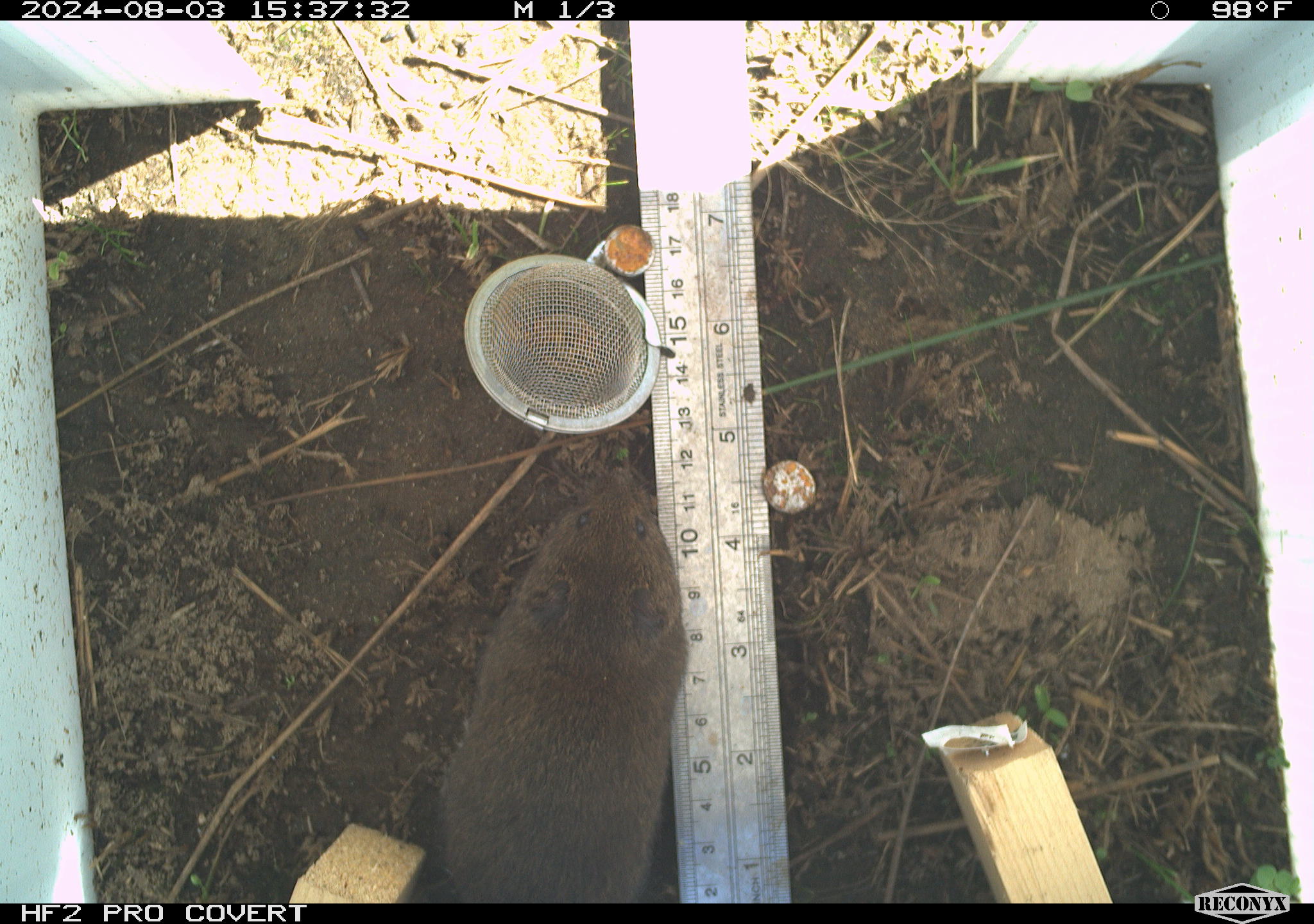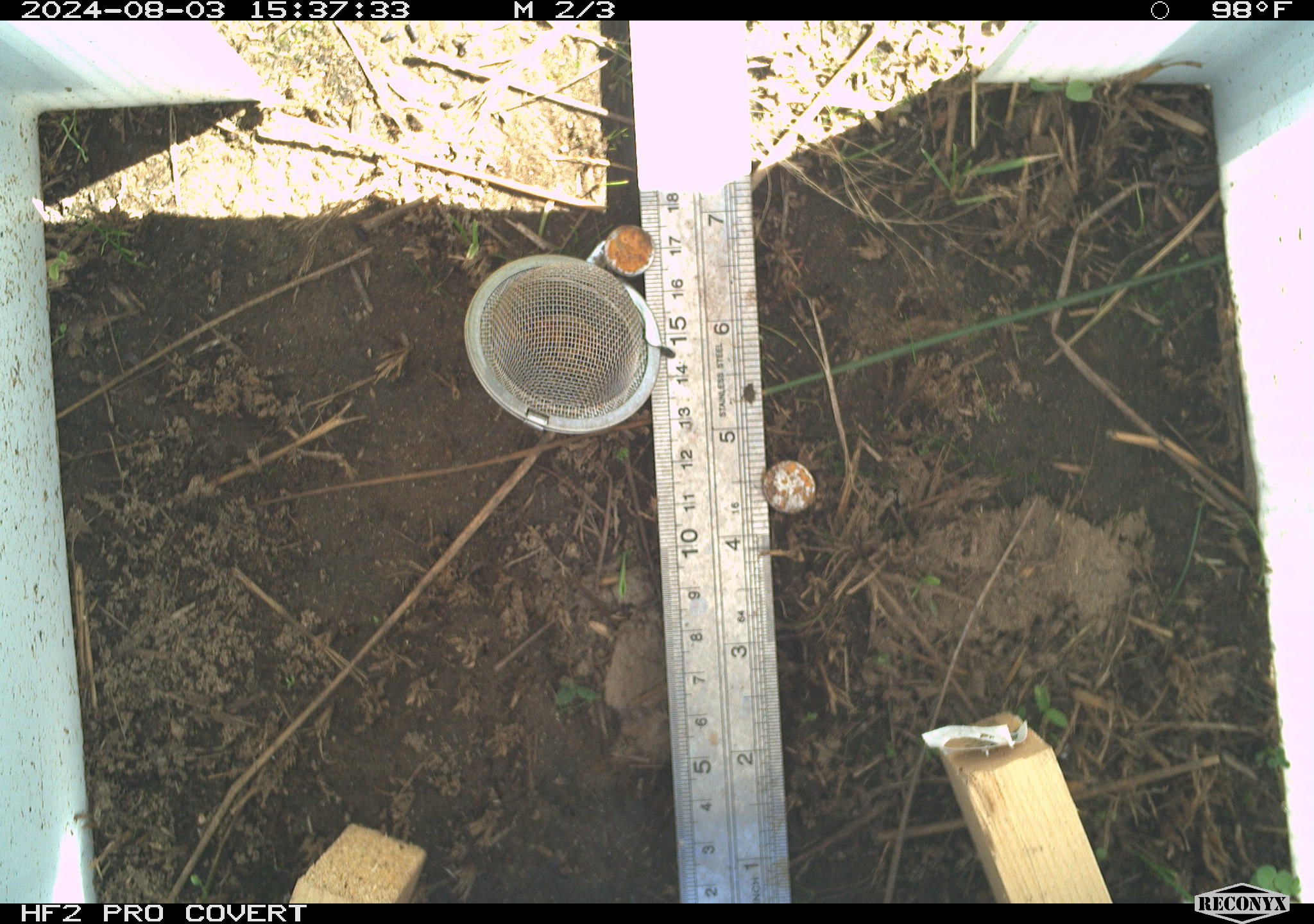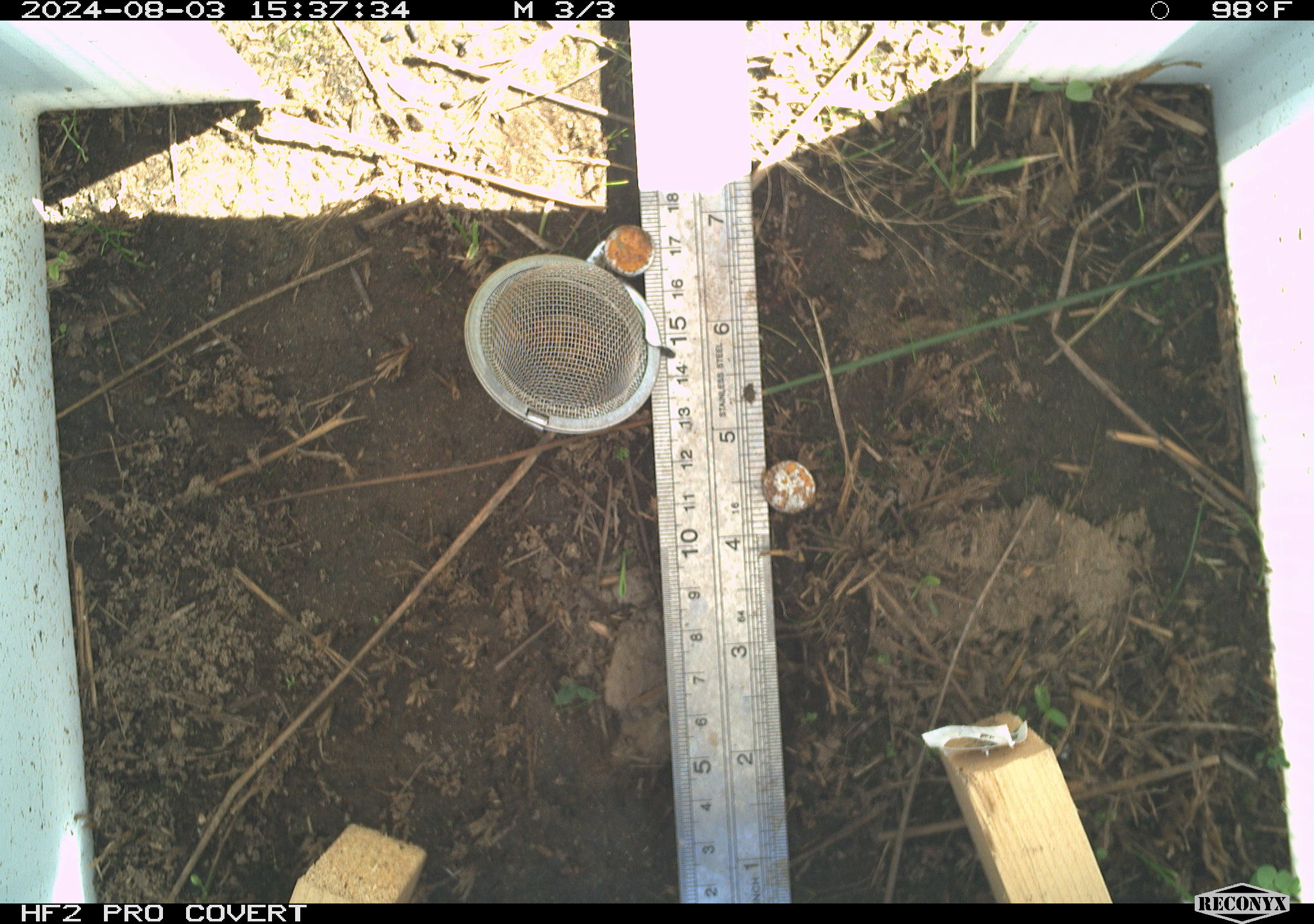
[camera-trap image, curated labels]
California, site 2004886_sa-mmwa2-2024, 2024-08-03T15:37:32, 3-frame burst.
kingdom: Animalia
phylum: Chordata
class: Mammalia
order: Rodentia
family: Cricetidae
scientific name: Arvicolinae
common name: voles, lemmings, and muskrats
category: arvicolinae subfamily